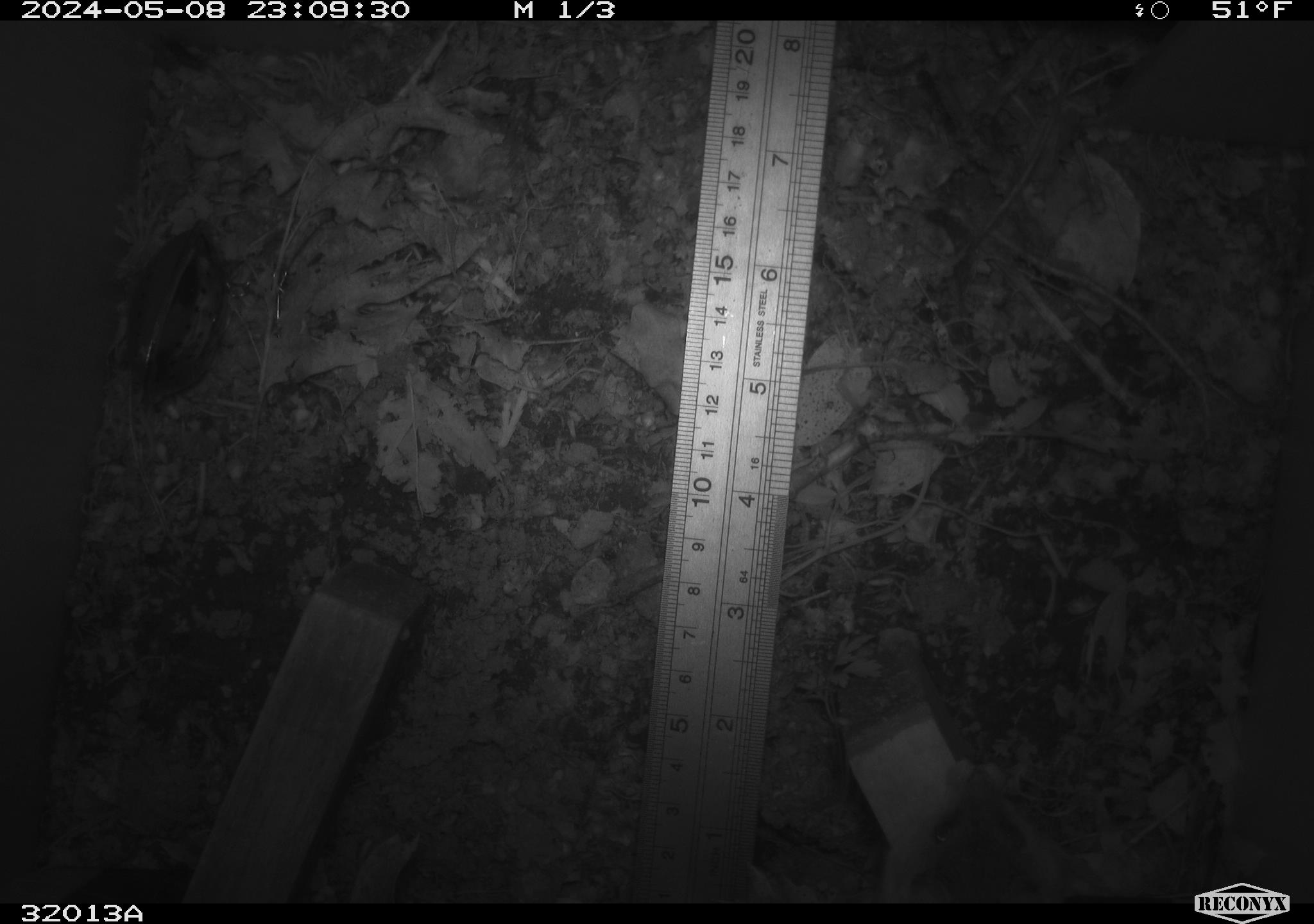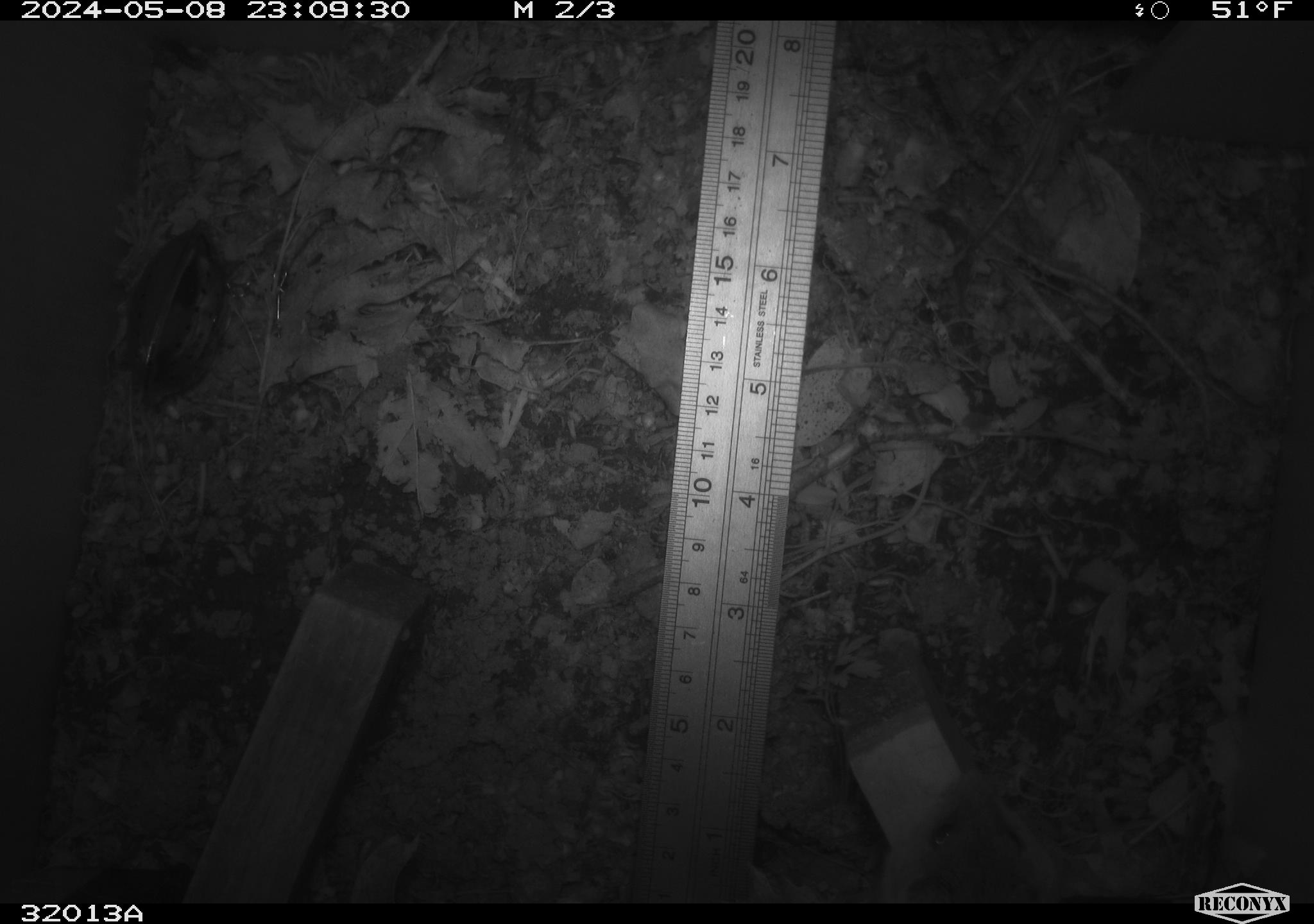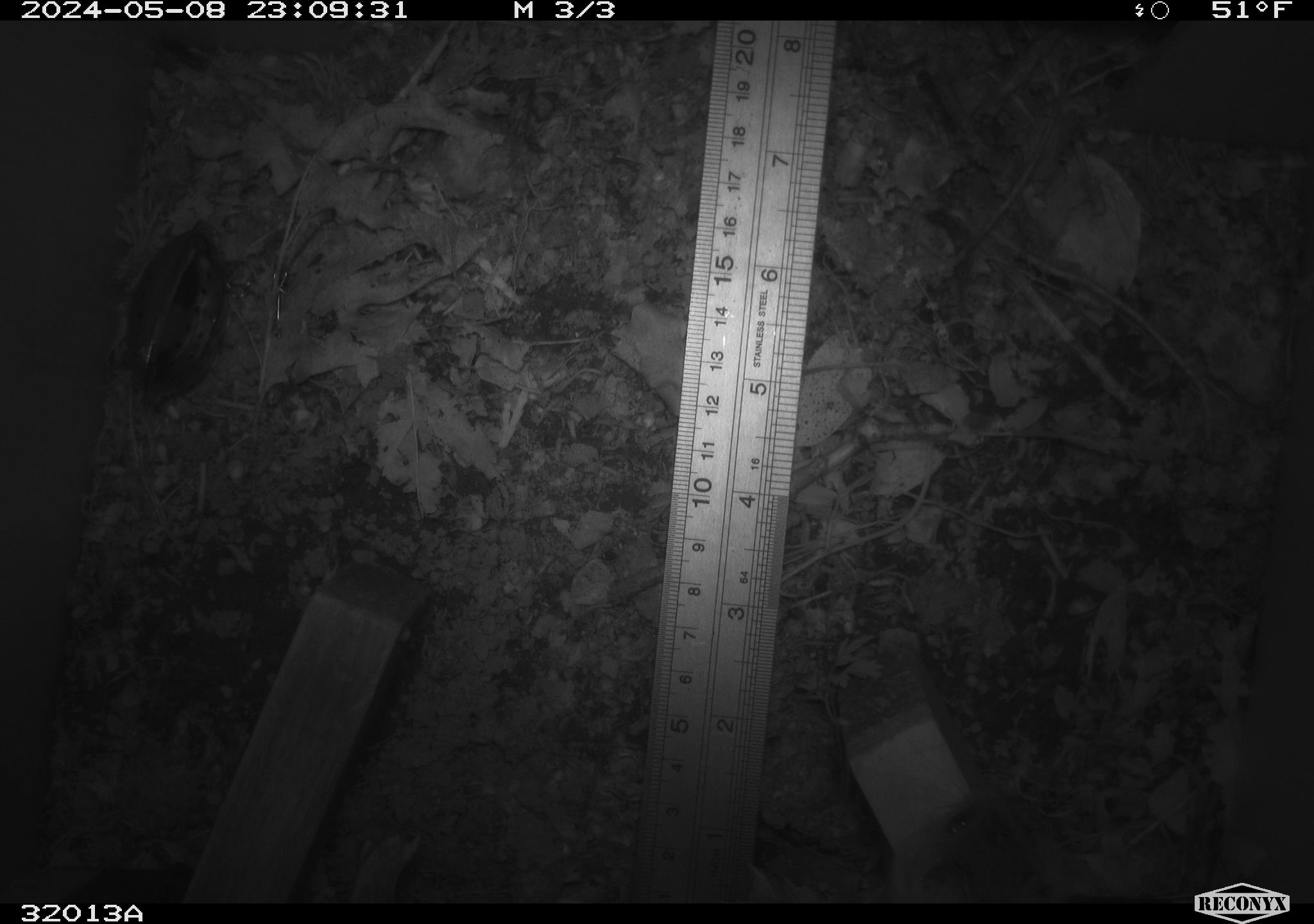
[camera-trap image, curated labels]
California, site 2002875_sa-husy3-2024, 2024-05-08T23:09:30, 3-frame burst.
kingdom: Animalia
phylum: Chordata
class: Mammalia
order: Rodentia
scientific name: Rodentia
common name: rodent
Rodent (Rodentia).